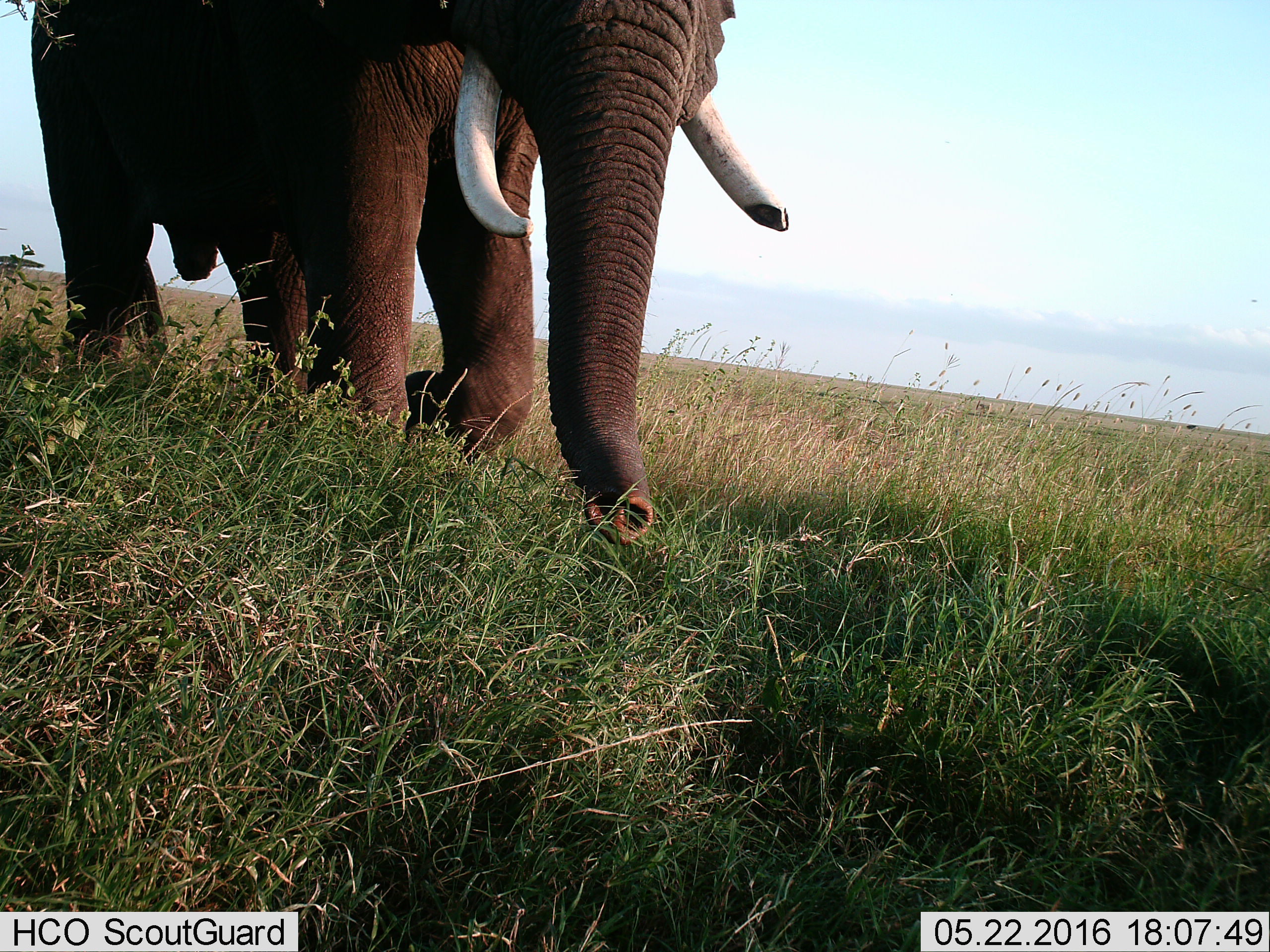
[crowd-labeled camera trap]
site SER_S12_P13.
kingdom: Animalia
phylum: Chordata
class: Mammalia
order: Proboscidea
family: Elephantidae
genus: Loxodonta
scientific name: Loxodonta africana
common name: african bush elephant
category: elephant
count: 1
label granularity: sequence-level